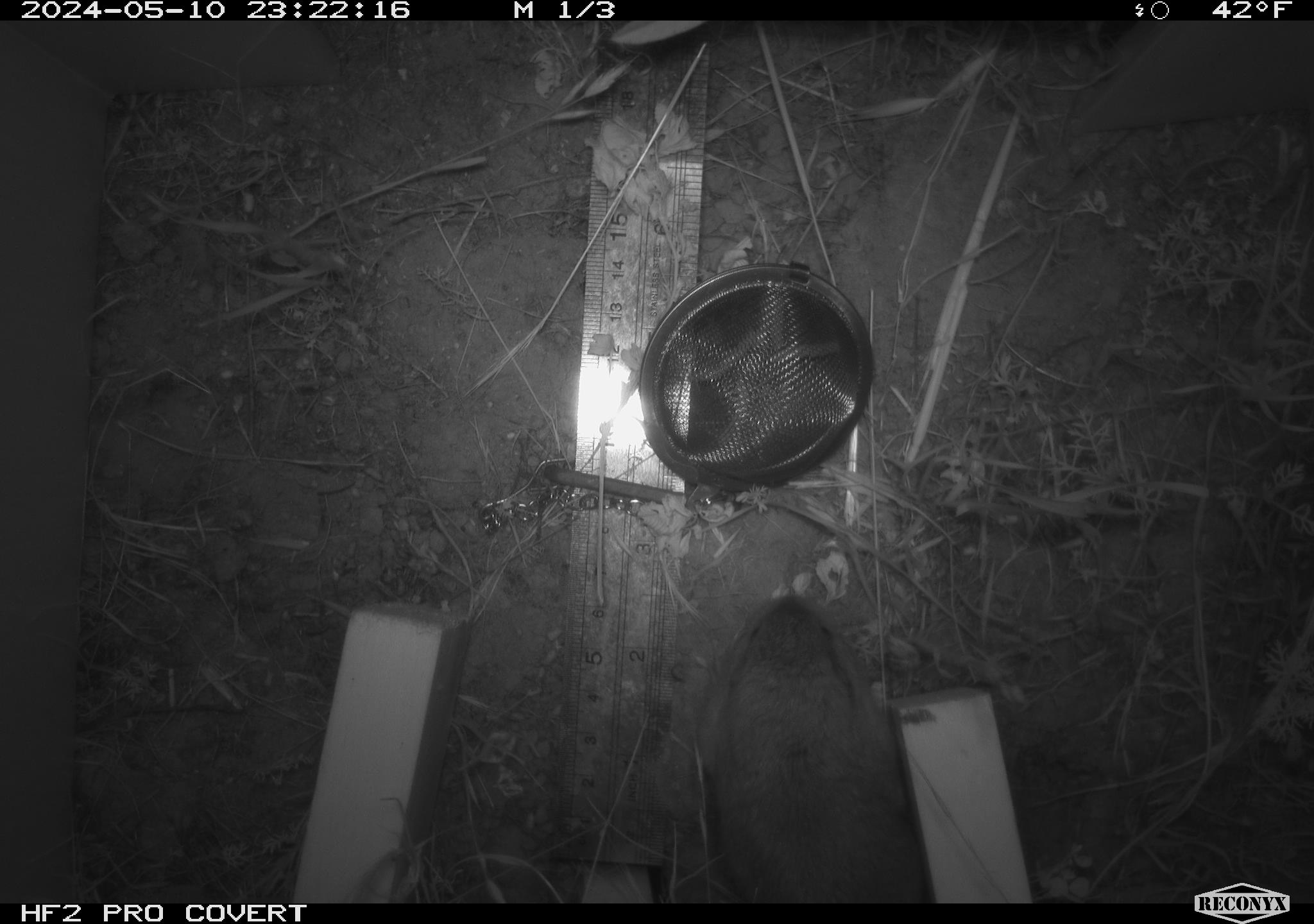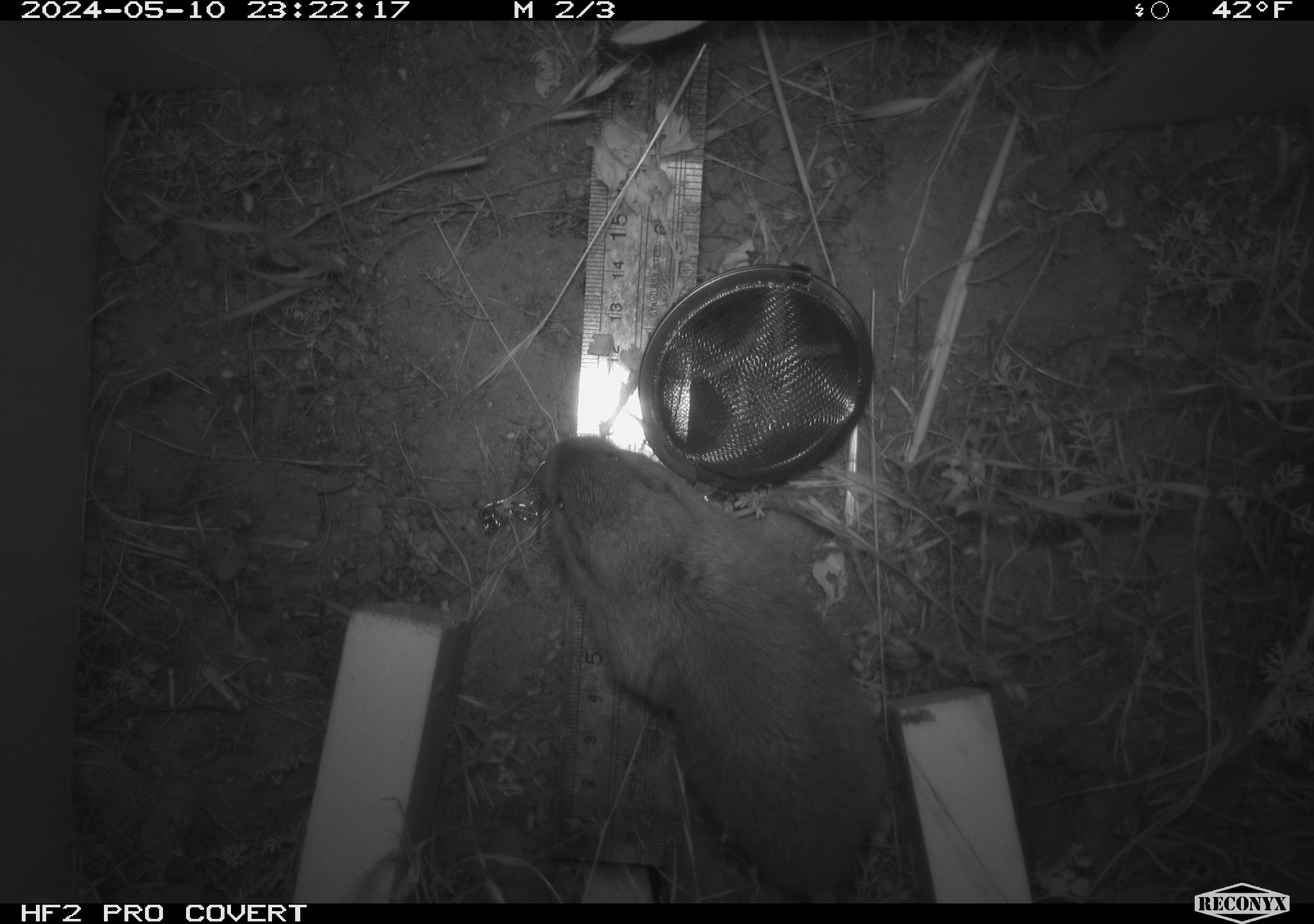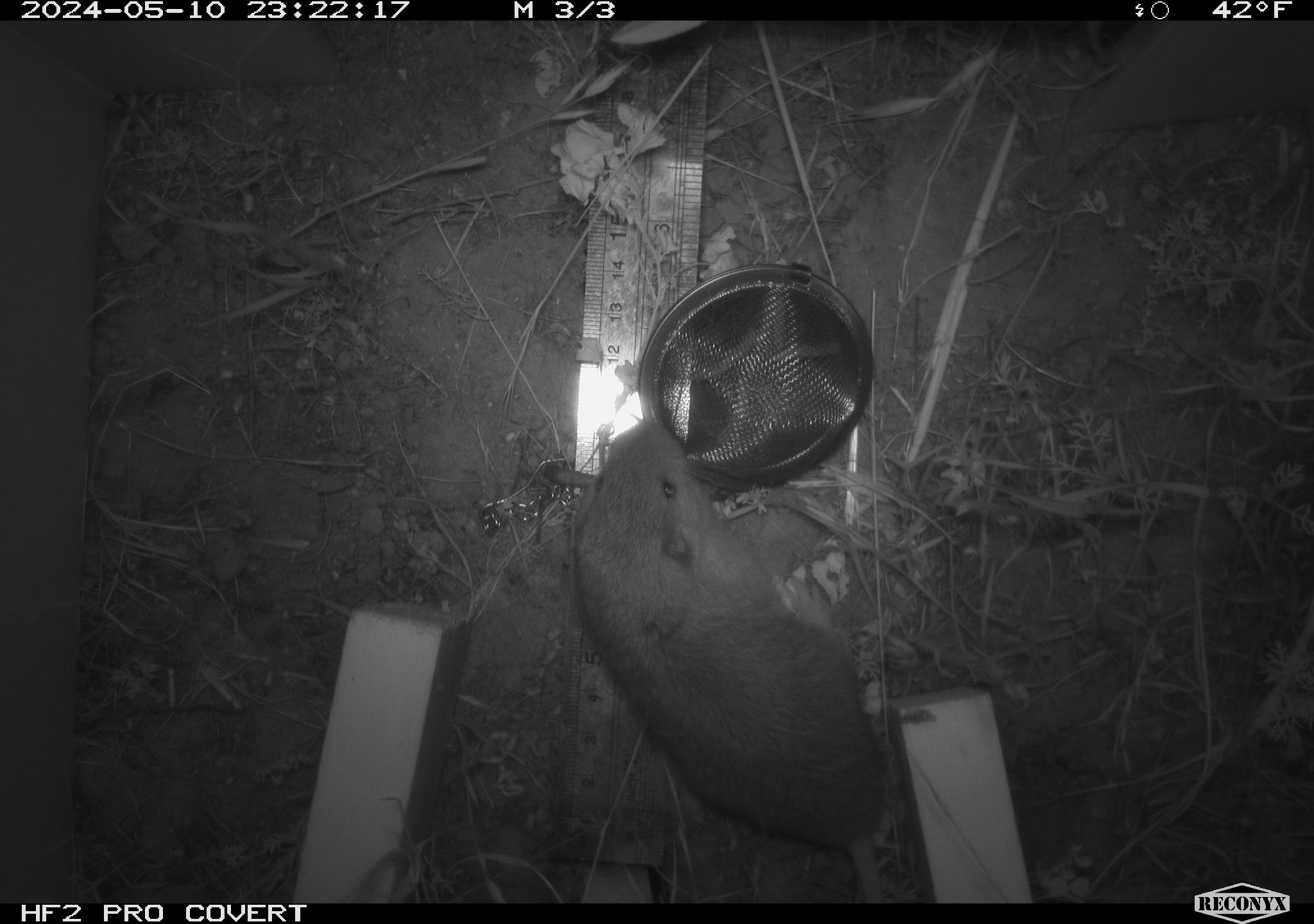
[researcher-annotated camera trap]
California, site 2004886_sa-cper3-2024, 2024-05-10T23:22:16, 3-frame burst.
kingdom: Animalia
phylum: Chordata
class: Mammalia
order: Rodentia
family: Cricetidae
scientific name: Arvicolinae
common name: voles, lemmings, and muskrats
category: arvicolinae subfamily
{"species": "arvicolinae subfamily (voles, lemmings, and muskrats) (Arvicolinae)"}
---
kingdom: Animalia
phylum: Chordata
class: Mammalia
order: Rodentia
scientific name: Rodentia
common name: rodent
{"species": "rodent (Rodentia)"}